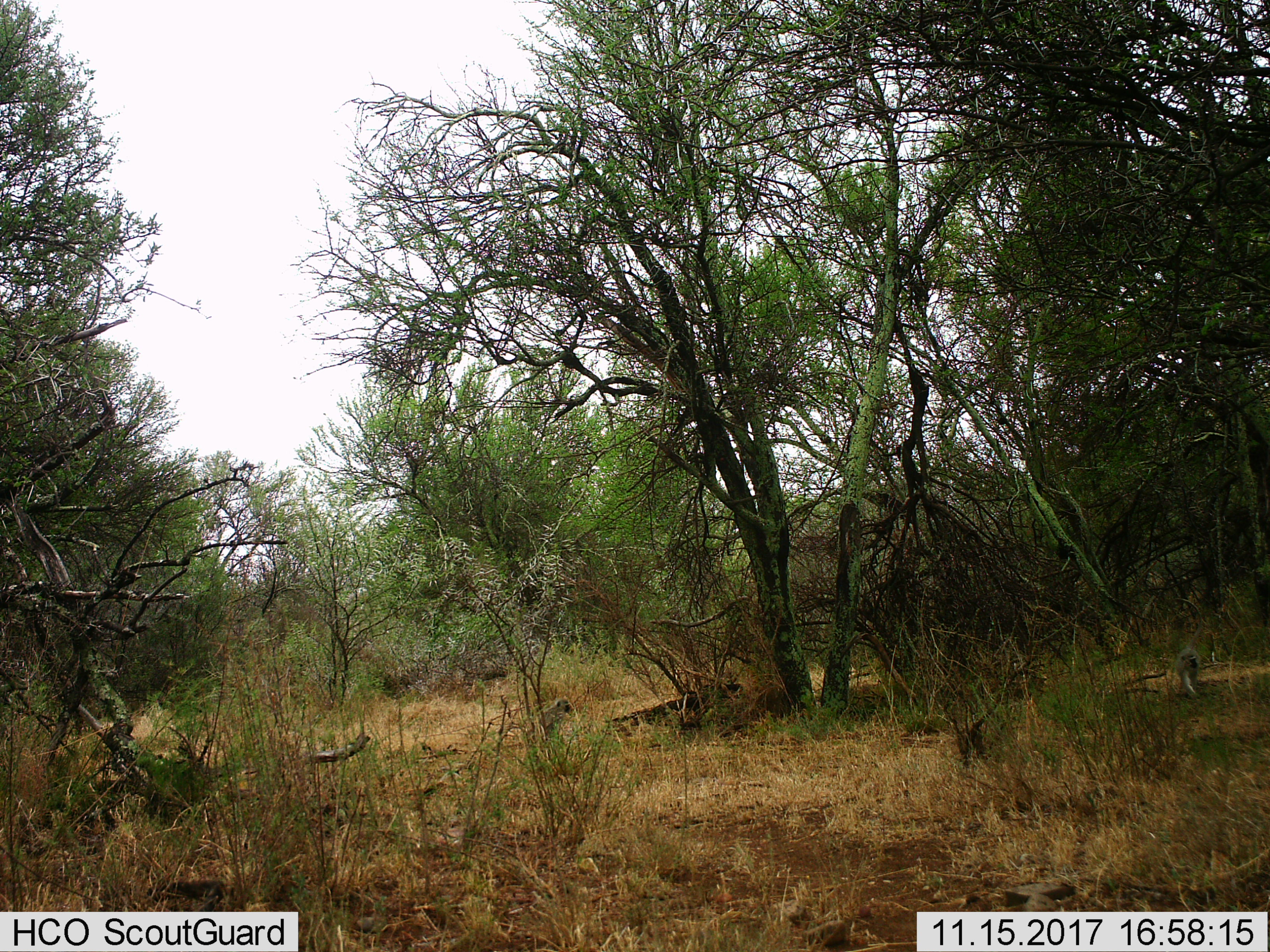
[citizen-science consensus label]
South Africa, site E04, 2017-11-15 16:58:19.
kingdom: Animalia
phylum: Chordata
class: Mammalia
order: Primates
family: Cercopithecidae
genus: Chlorocebus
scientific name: Chlorocebus pygerythrus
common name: vervet monkey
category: monkeyvervet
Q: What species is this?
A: Monkeyvervet (vervet monkey) (Chlorocebus pygerythrus).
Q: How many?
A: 2.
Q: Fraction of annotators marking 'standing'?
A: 57%.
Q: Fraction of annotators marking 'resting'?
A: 0%.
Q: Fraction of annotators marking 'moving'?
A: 43%.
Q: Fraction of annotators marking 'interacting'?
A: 14%.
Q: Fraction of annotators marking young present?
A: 0%.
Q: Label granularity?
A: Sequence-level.